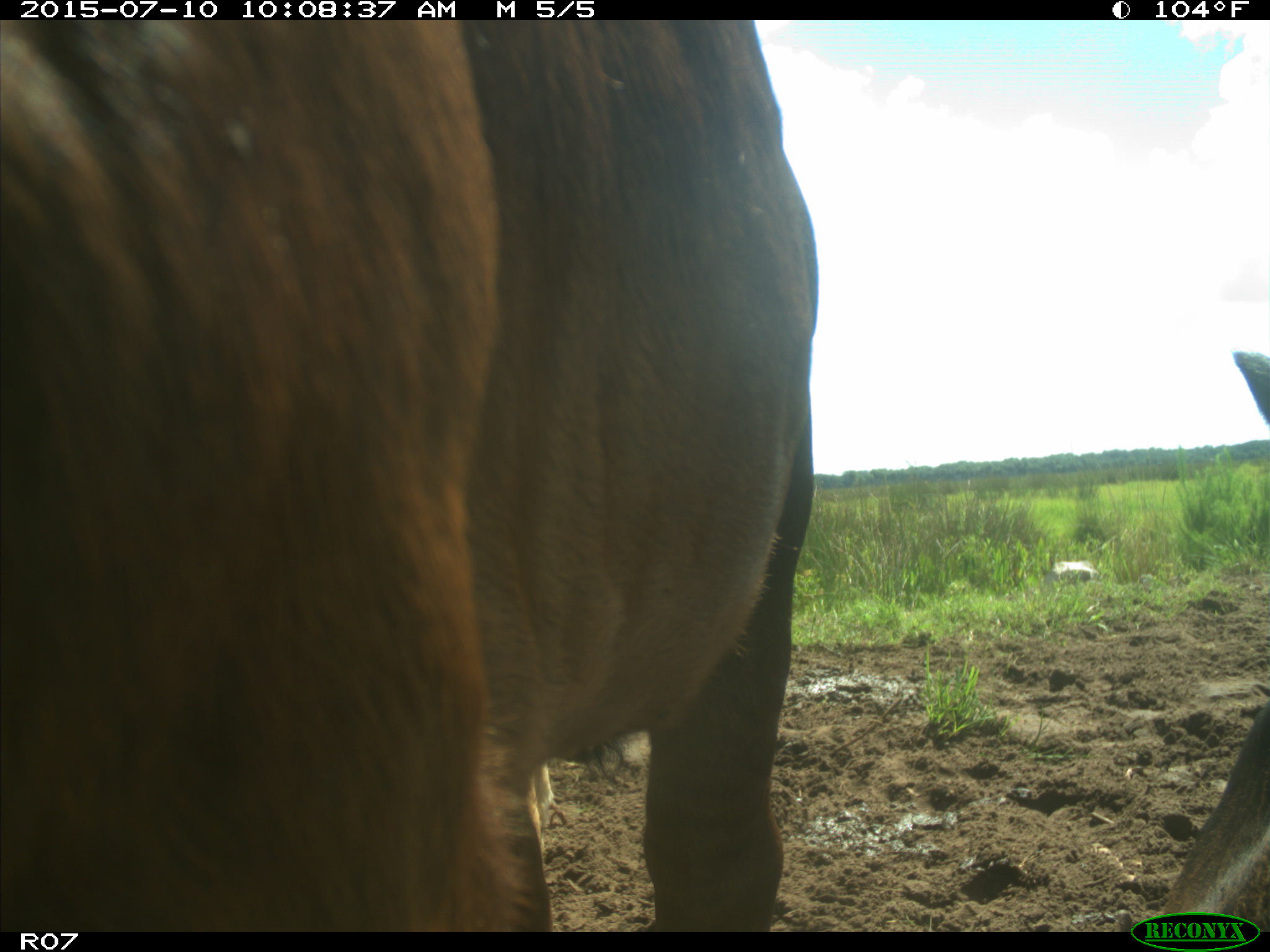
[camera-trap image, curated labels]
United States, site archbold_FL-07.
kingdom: Animalia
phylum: Chordata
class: Mammalia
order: Artiodactyla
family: Bovidae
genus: Bos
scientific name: Bos taurus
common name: domestic cow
Bos taurus (domestic cow).